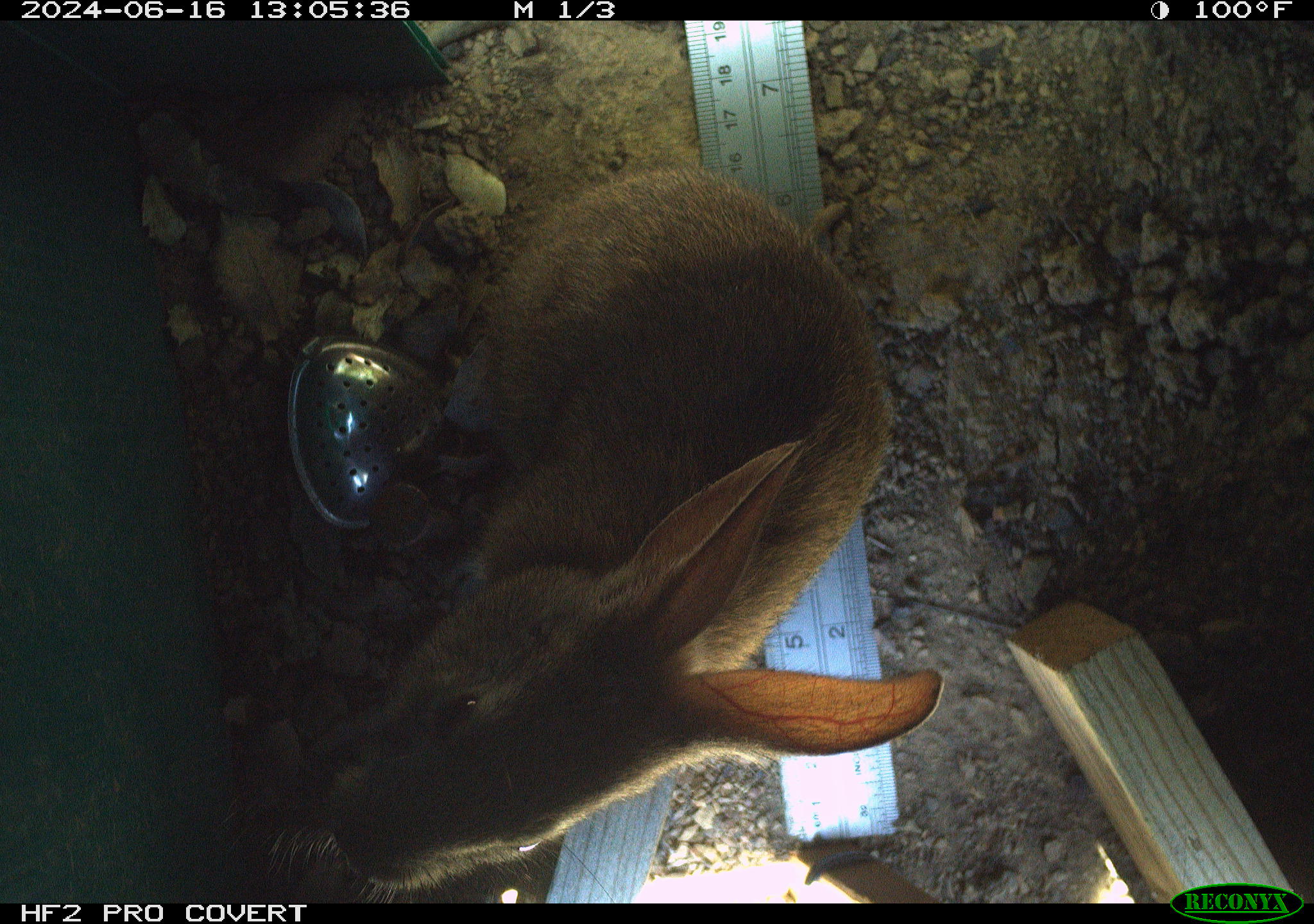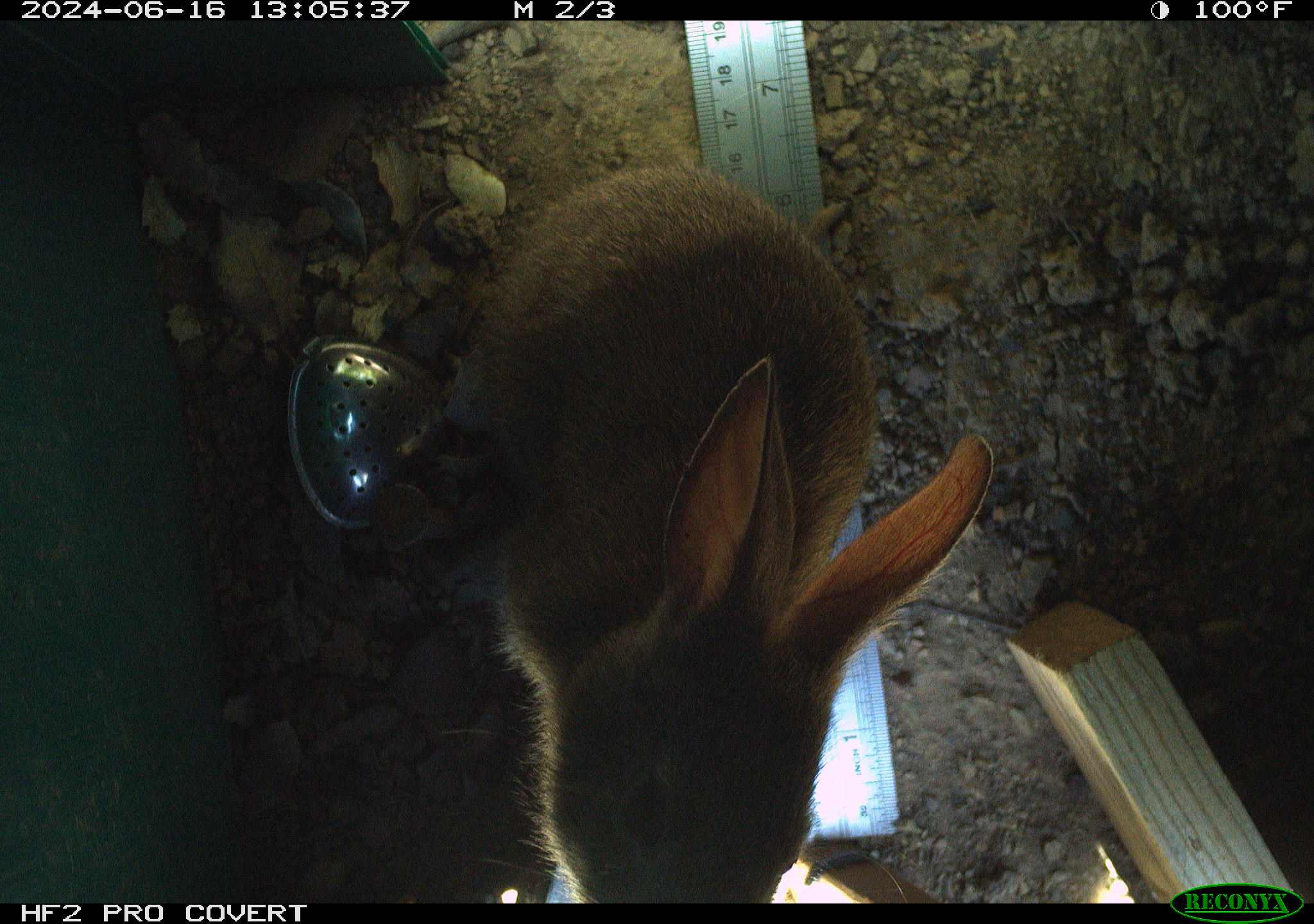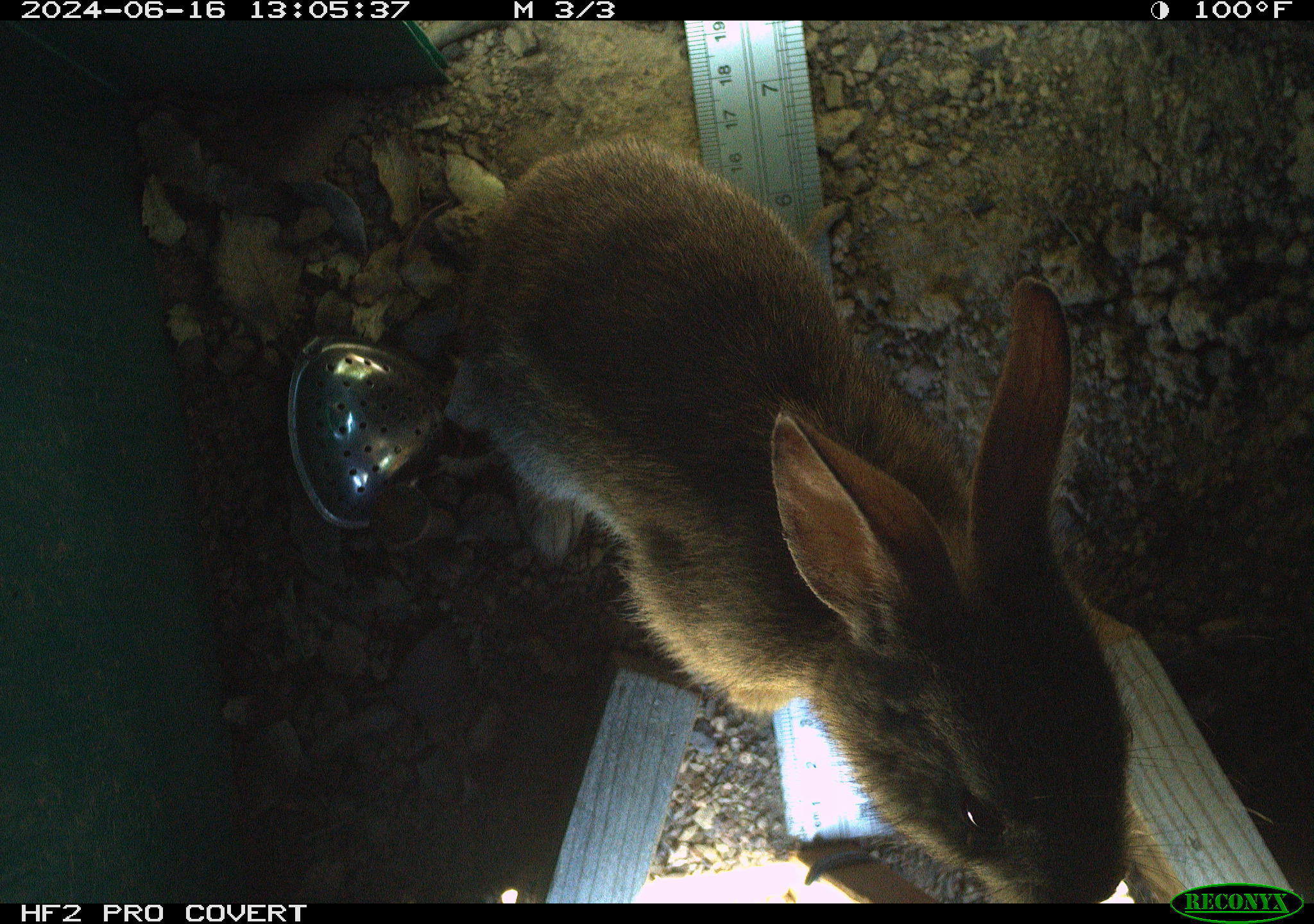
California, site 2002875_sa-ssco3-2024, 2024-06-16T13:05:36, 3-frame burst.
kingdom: Animalia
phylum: Chordata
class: Mammalia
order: Lagomorpha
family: Leporidae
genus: Sylvilagus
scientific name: Sylvilagus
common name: cottontail rabbits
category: sylvilagus species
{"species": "sylvilagus species (cottontail rabbits) (Sylvilagus)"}